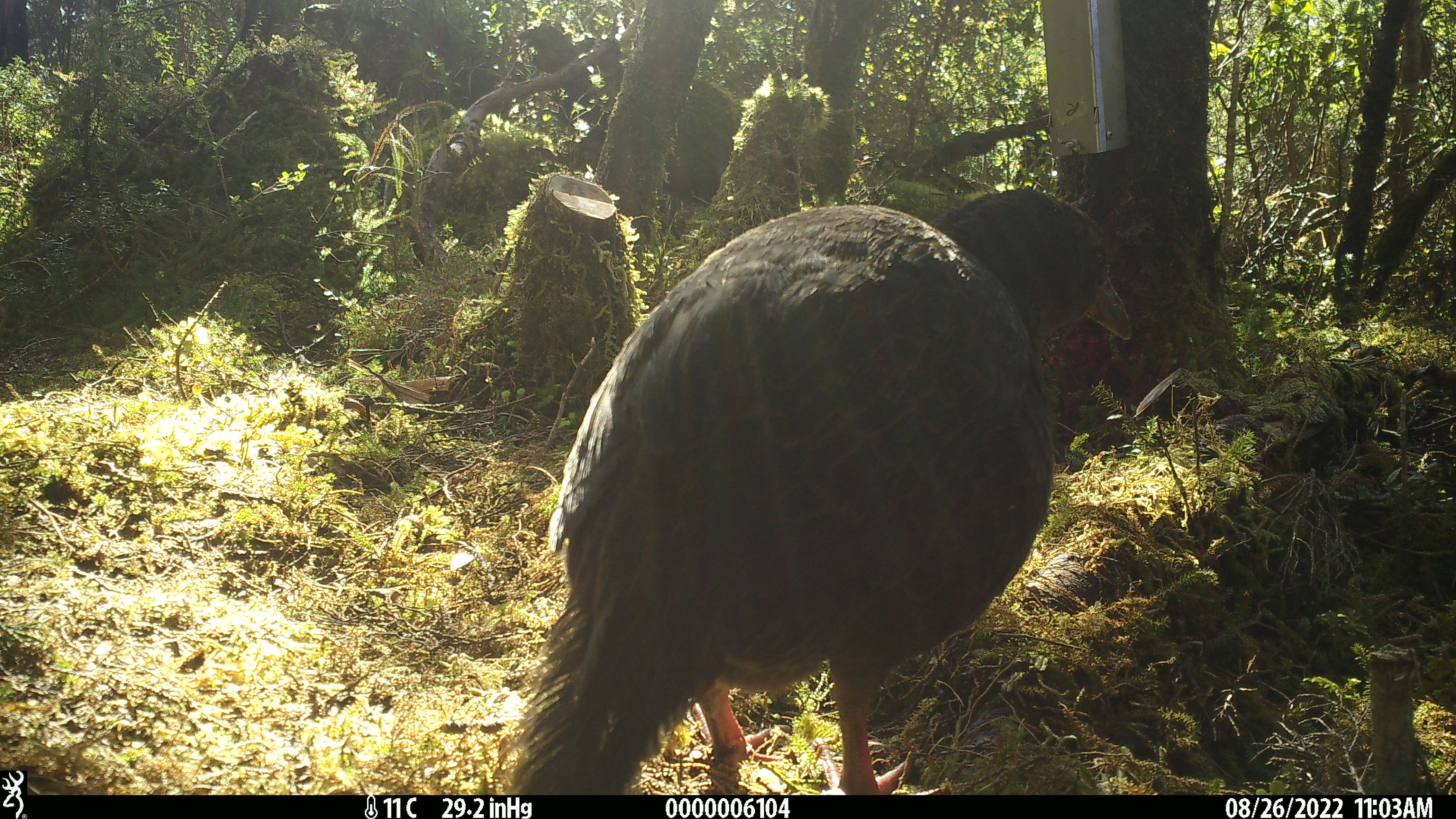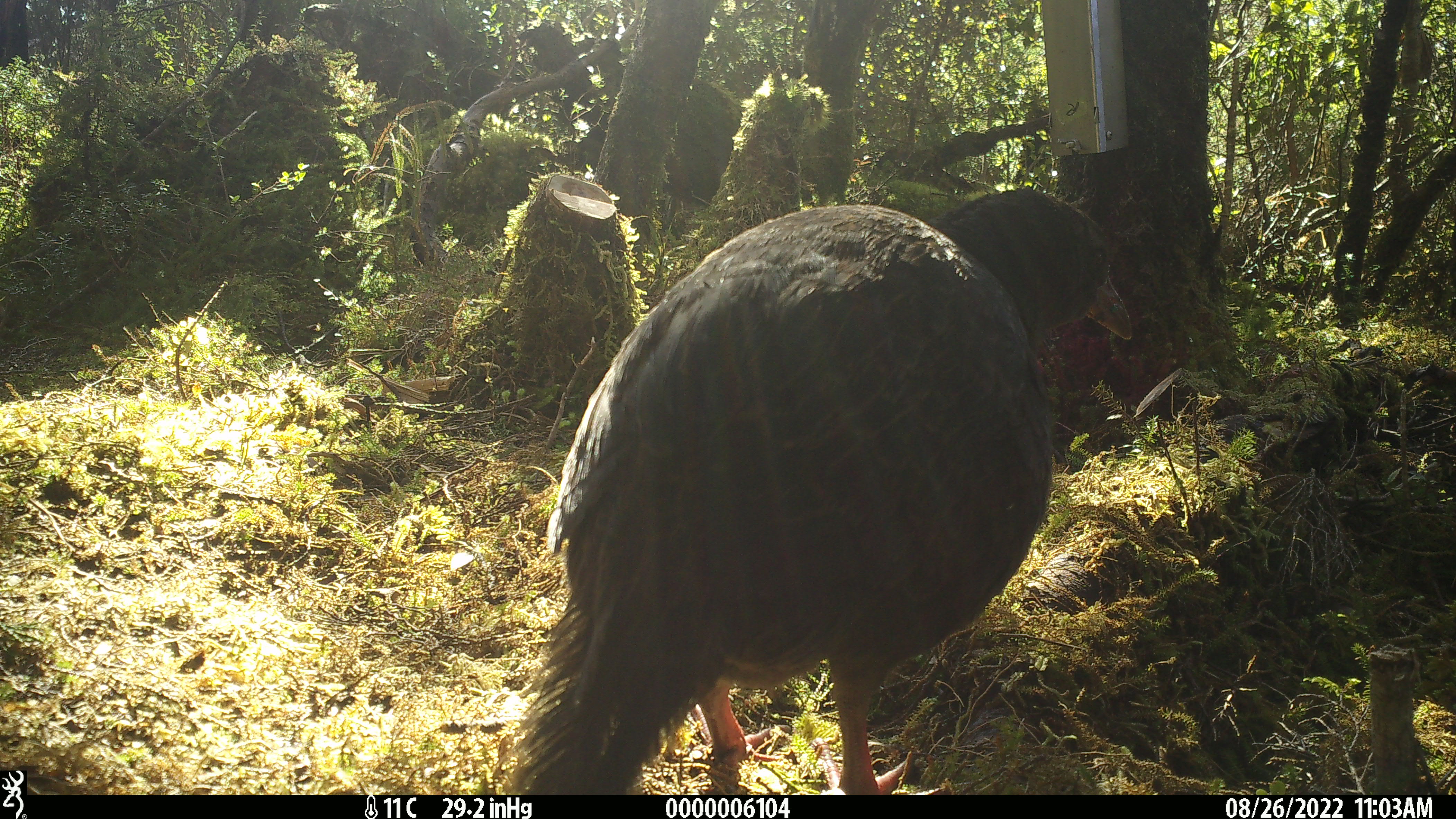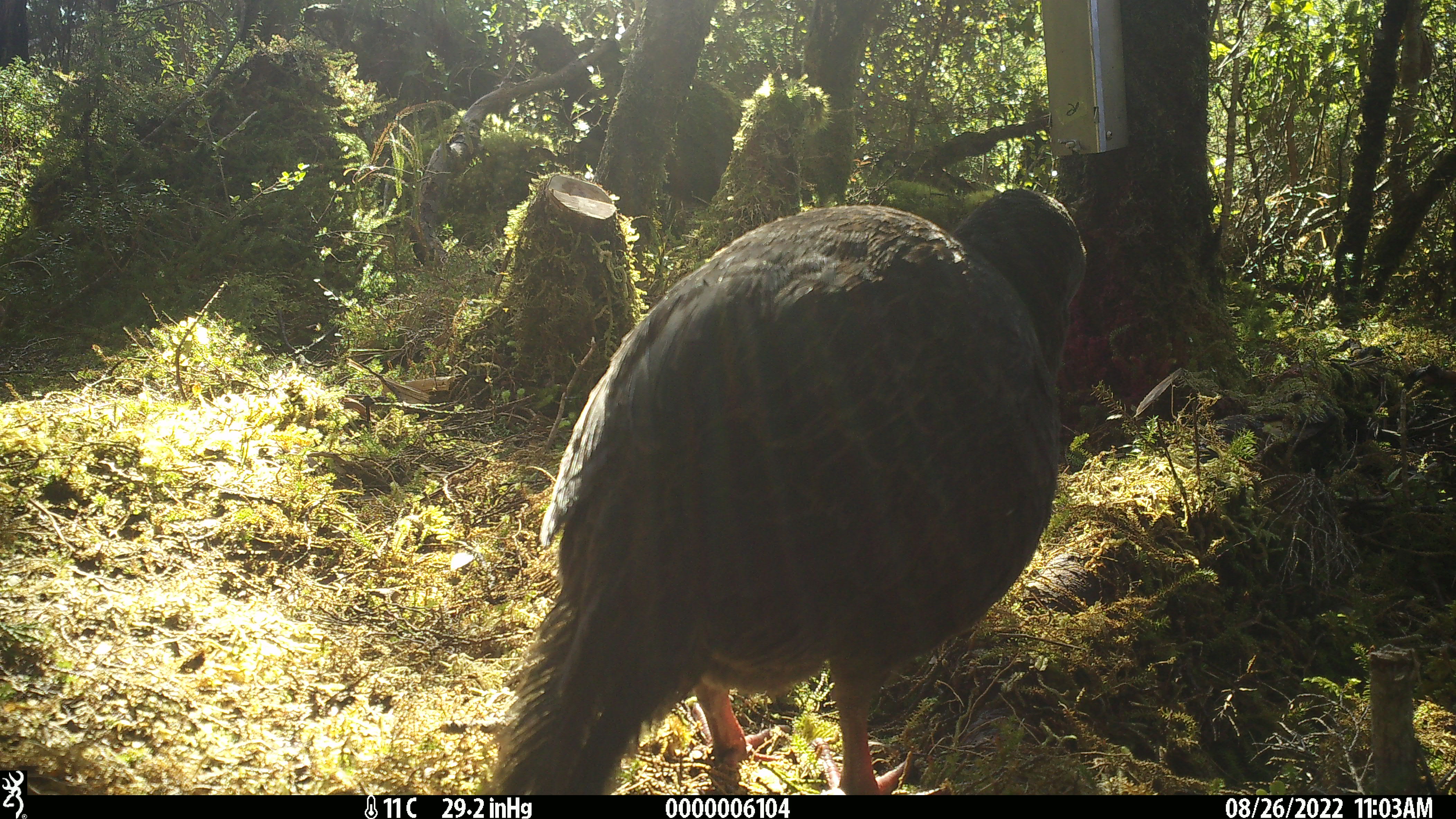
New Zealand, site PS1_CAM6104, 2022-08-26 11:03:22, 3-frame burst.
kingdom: Animalia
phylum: Chordata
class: Aves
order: Gruiformes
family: Rallidae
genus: Gallirallus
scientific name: Gallirallus australis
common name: weka